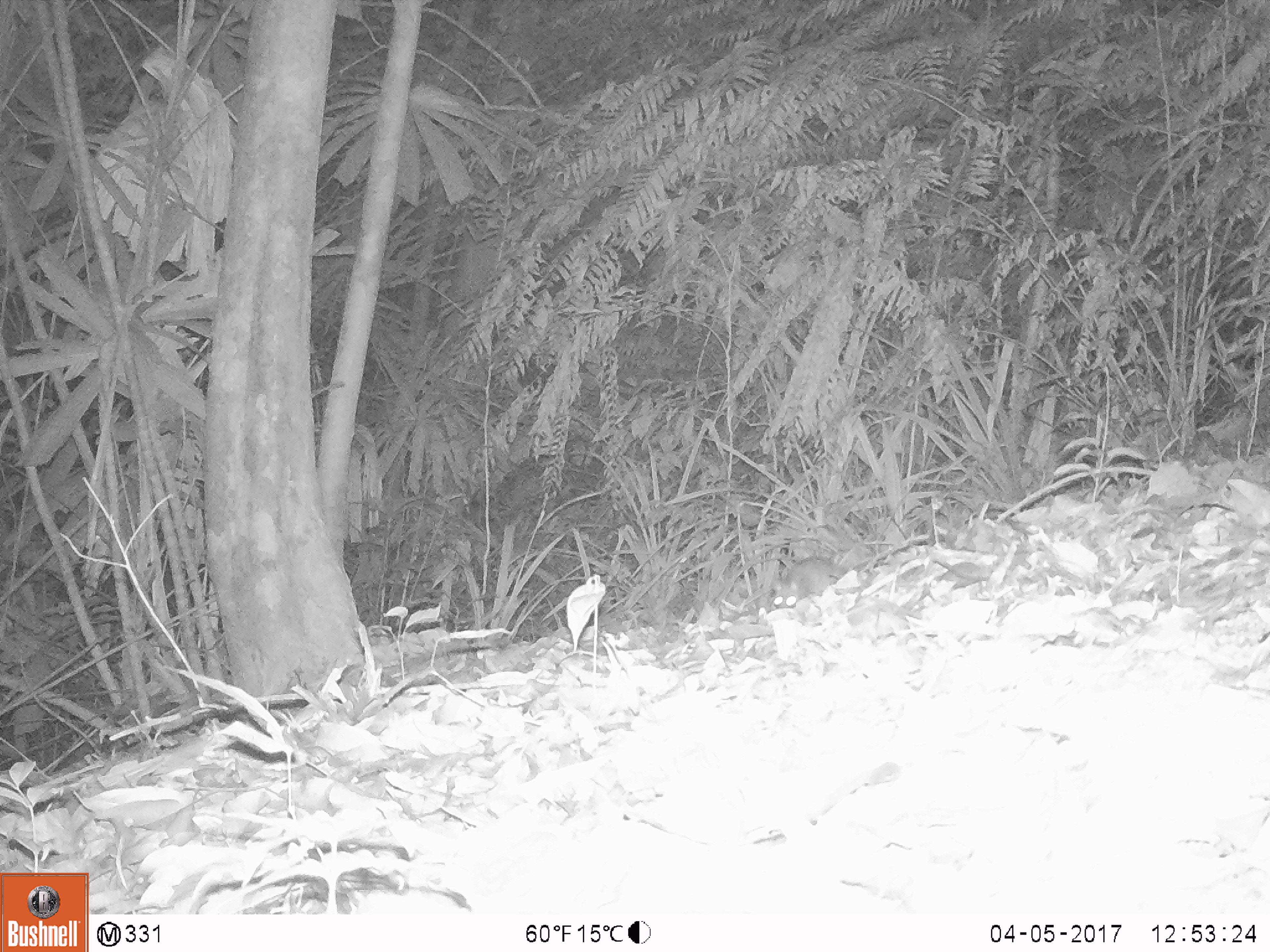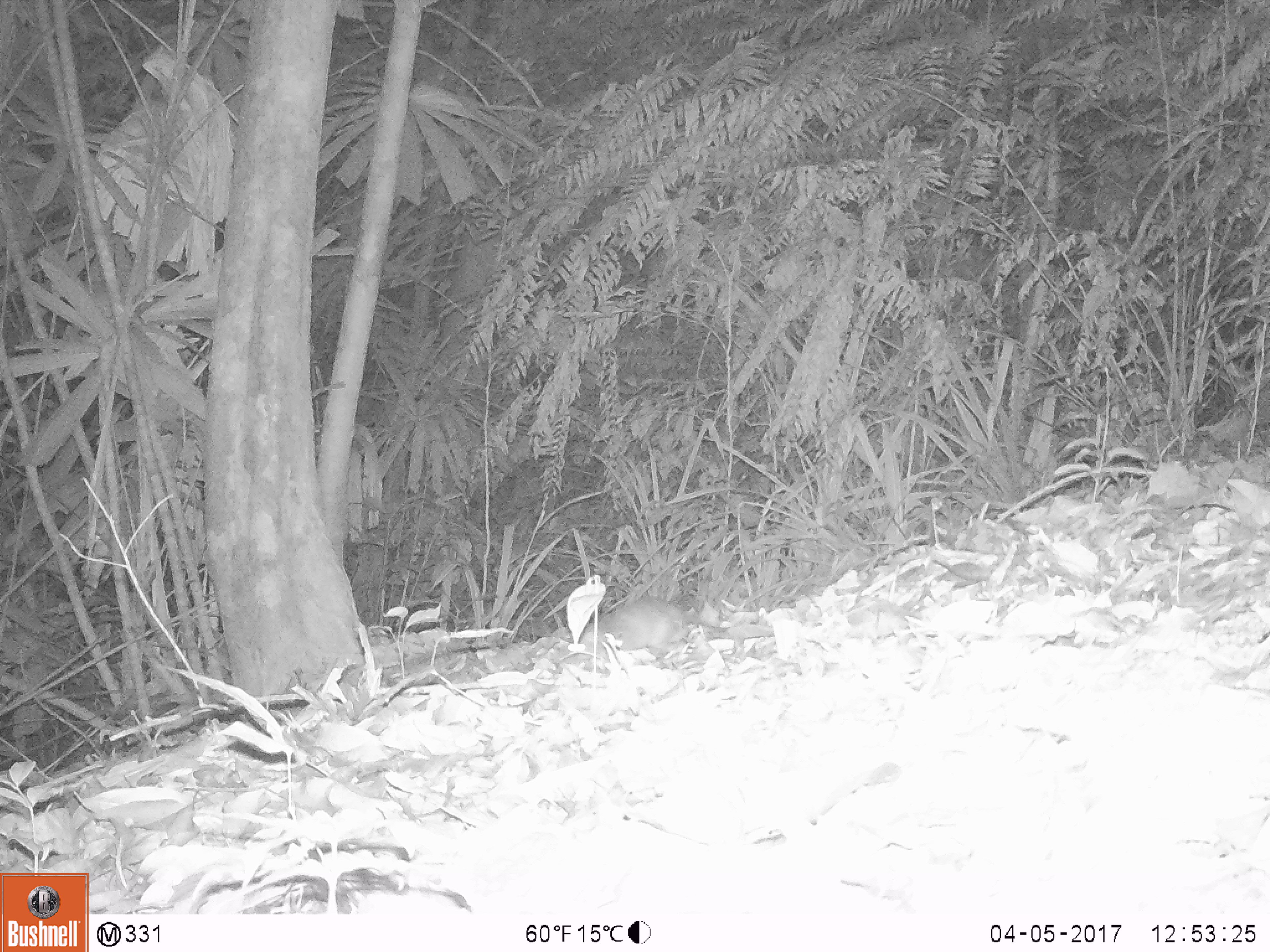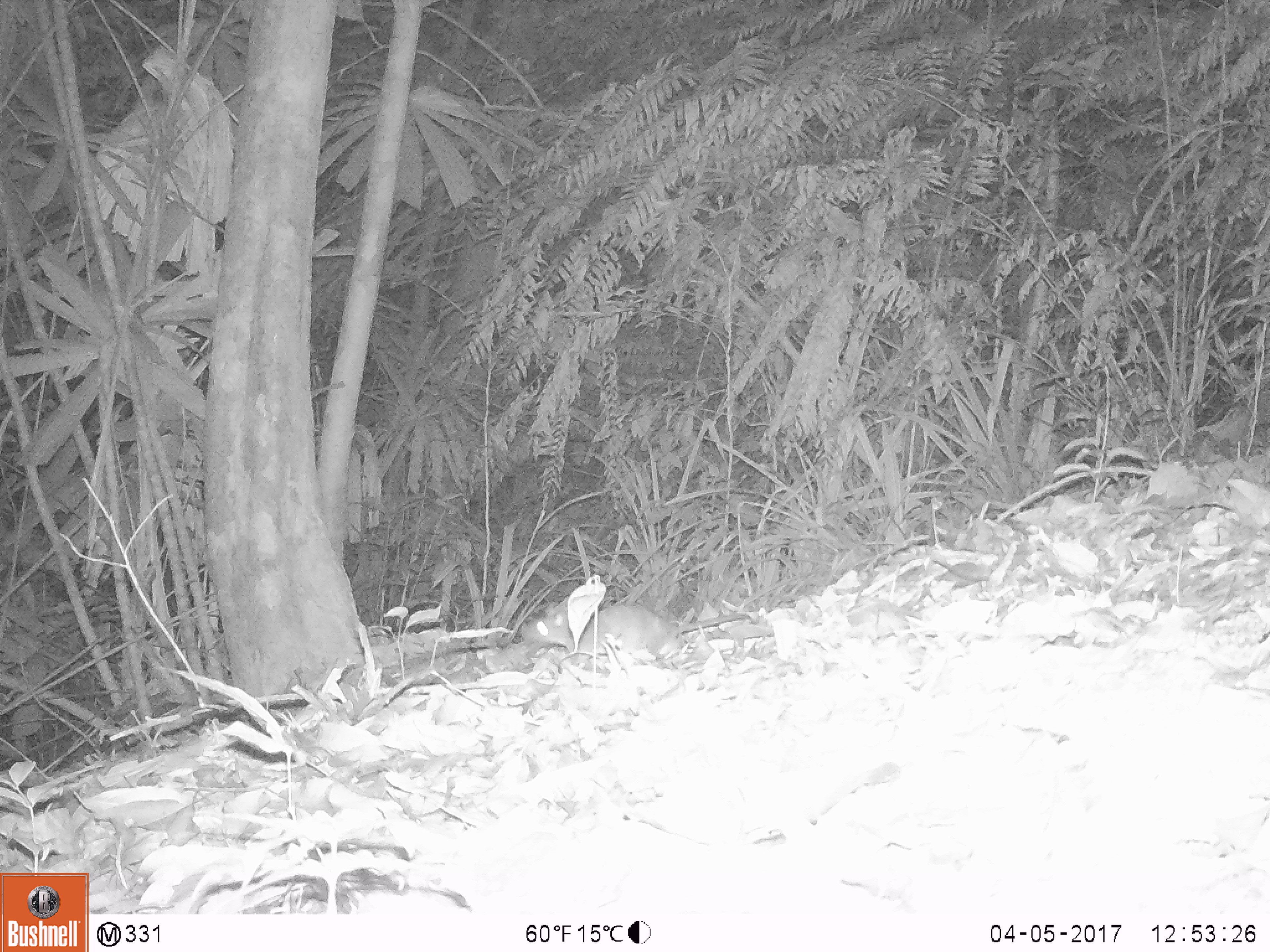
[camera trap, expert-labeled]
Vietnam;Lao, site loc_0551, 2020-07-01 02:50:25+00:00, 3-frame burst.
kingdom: Animalia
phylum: Chordata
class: Mammalia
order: Rodentia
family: Muridae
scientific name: Muridae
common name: old-world mice and rats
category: unidentified murid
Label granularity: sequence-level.